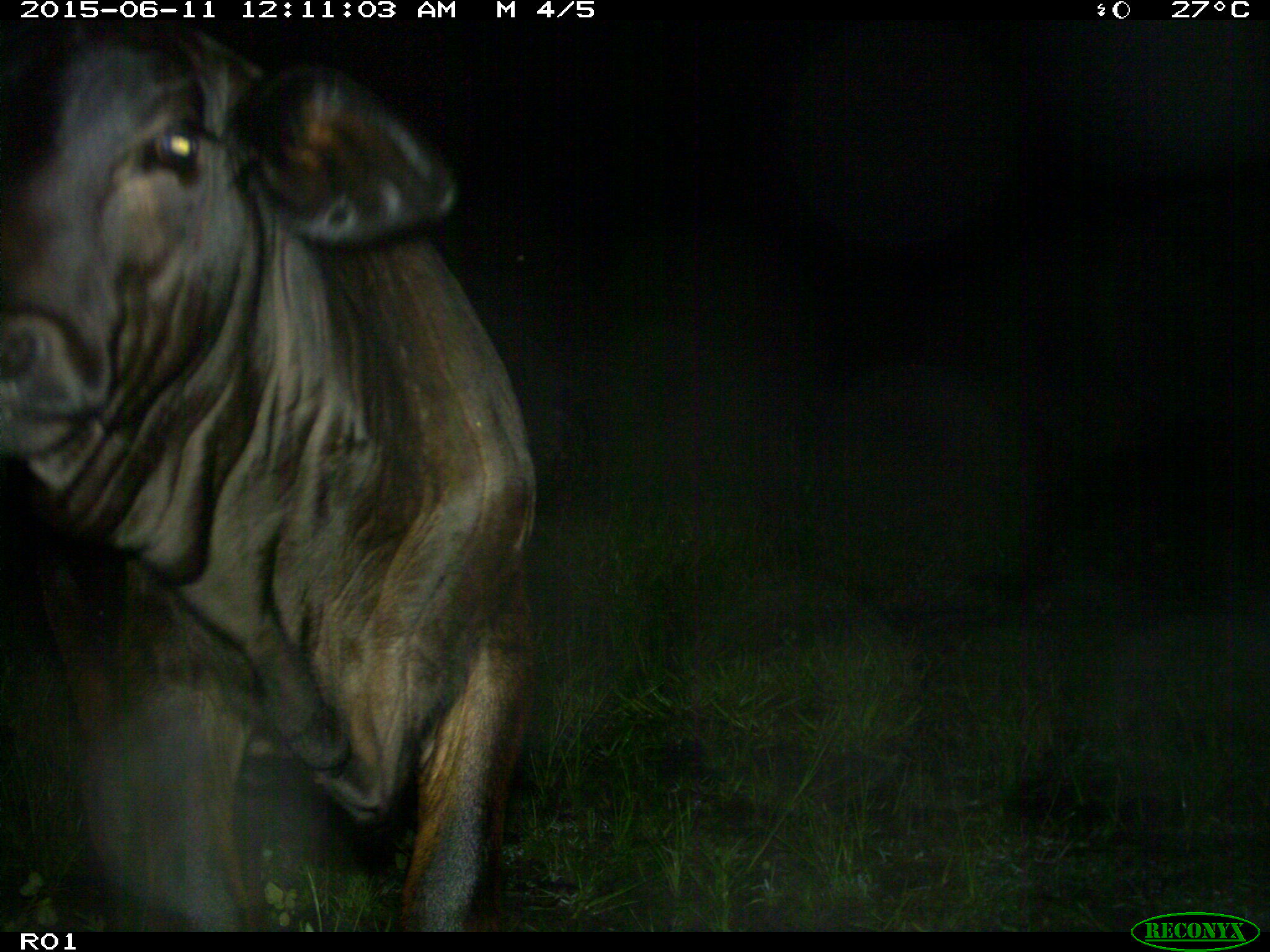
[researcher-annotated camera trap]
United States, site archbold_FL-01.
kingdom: Animalia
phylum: Chordata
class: Mammalia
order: Artiodactyla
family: Bovidae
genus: Bos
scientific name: Bos taurus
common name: domestic cow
Bos taurus (domestic cow).